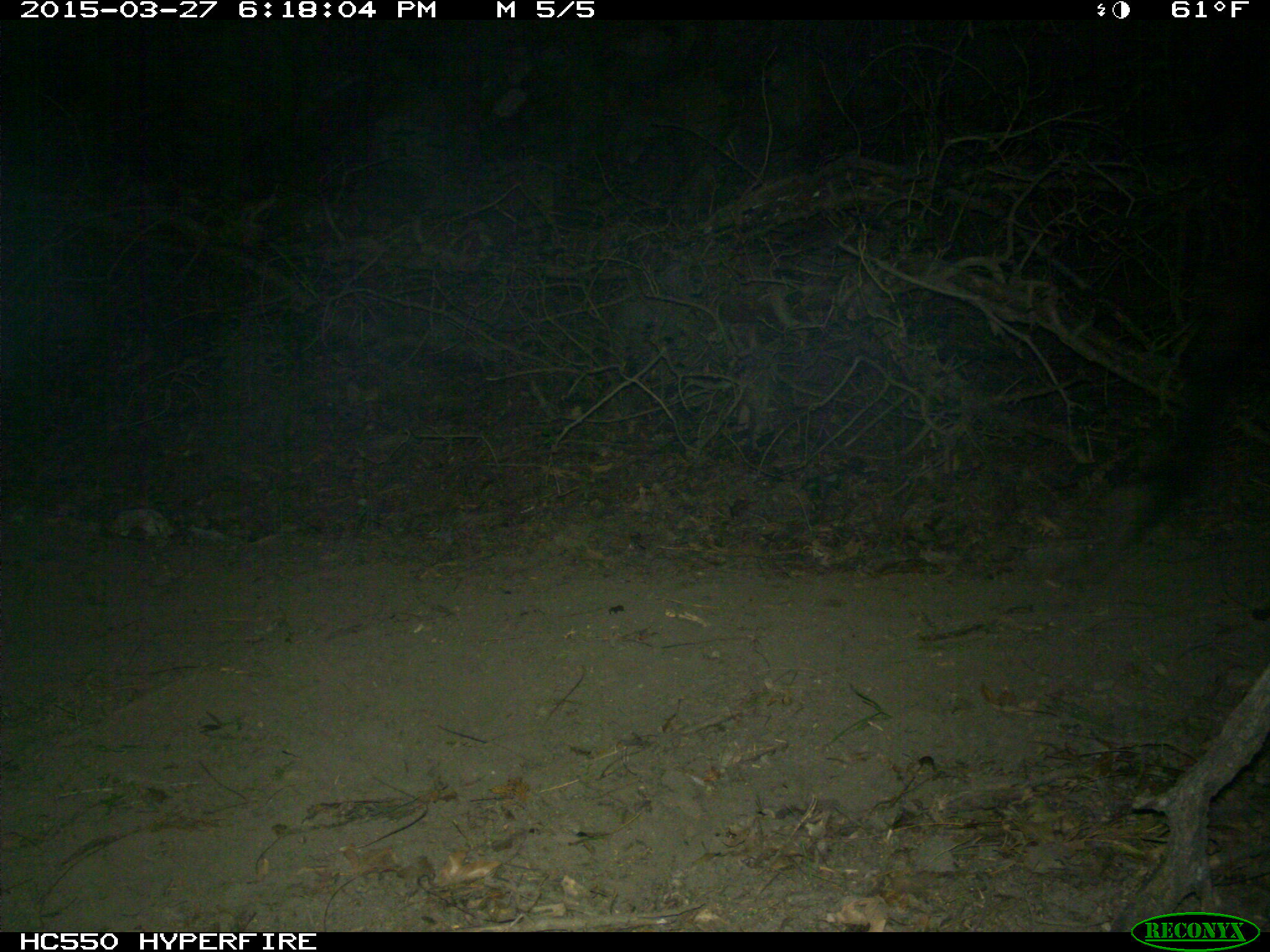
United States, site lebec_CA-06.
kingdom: Animalia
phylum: Chordata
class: Mammalia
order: Artiodactyla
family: Bovidae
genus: Bos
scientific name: Bos taurus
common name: domestic cow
Bos taurus (domestic cow).